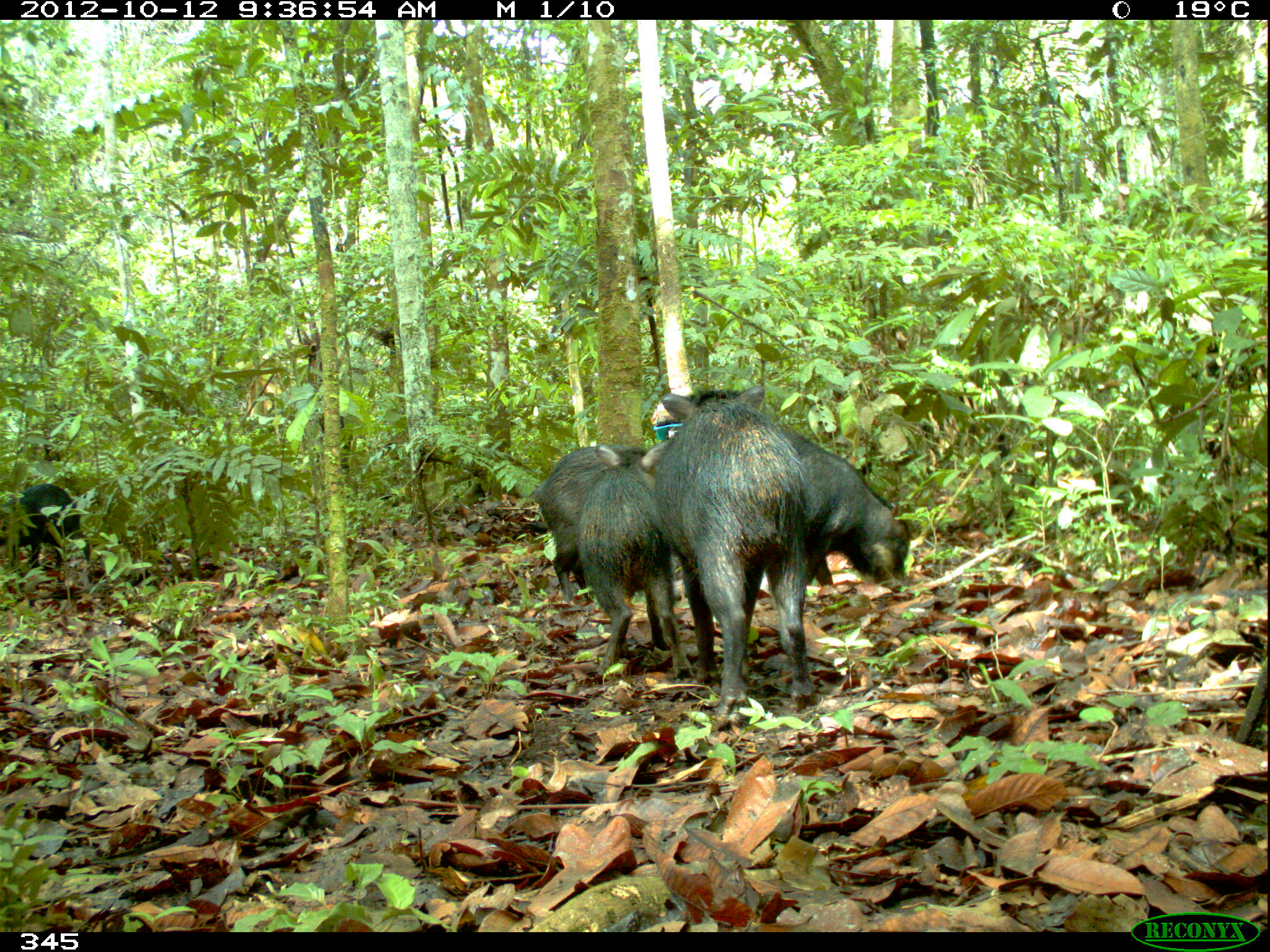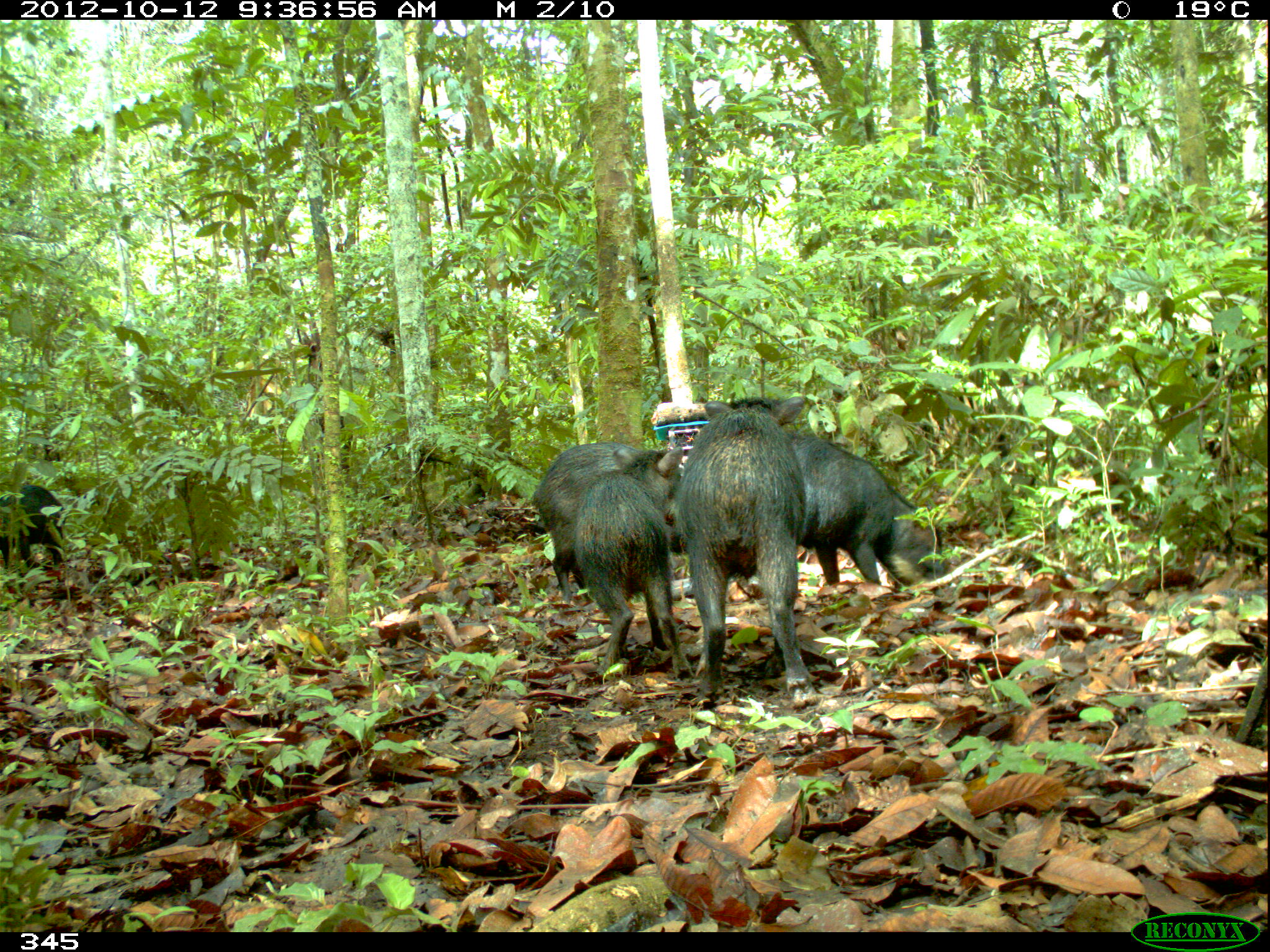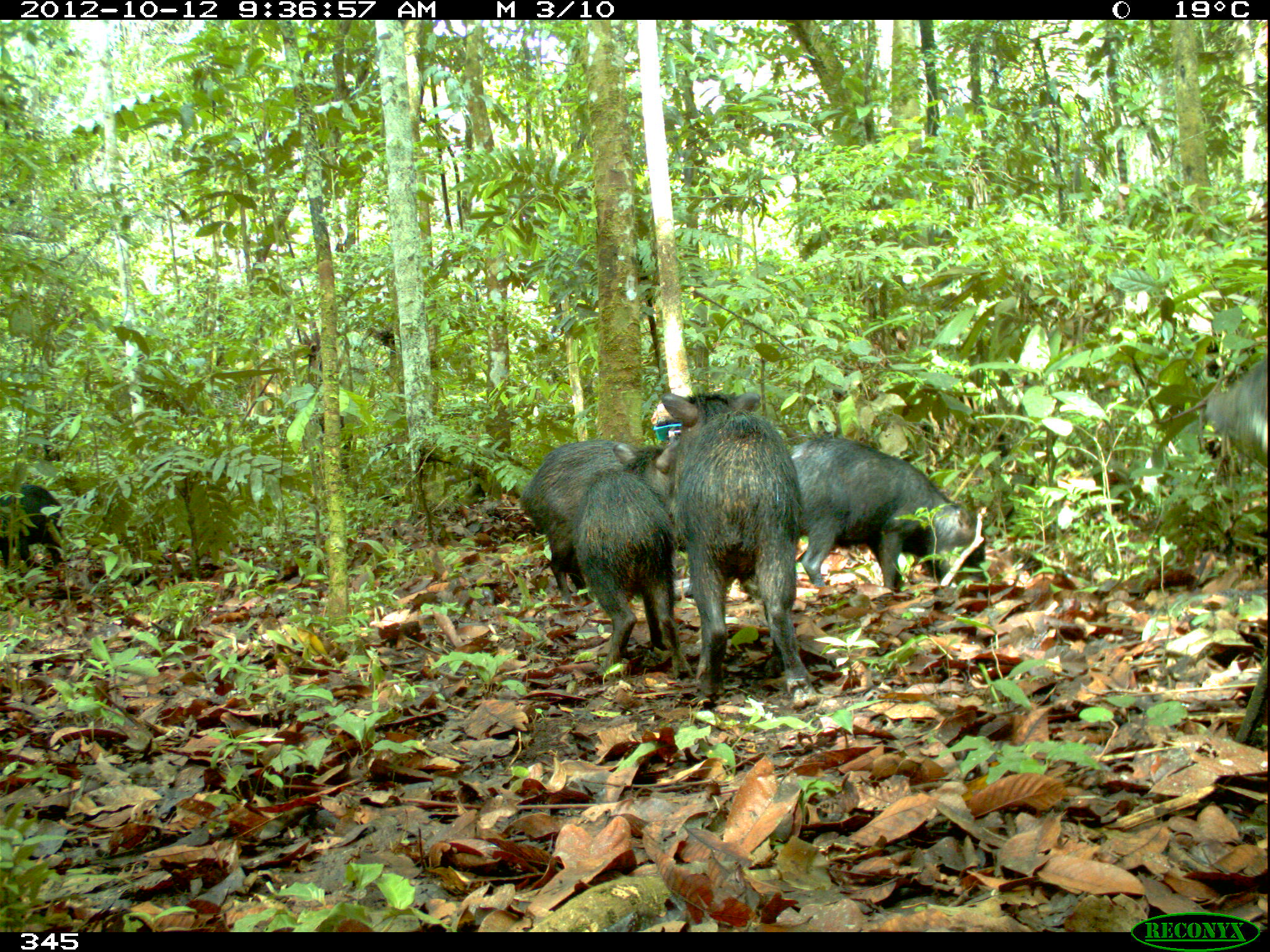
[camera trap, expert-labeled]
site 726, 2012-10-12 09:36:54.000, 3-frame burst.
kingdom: Animalia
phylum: Chordata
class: Mammalia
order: Artiodactyla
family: Tayassuidae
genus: Tayassu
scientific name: Tayassu pecari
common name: white-lipped peccary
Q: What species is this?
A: Tayassu pecari (white-lipped peccary).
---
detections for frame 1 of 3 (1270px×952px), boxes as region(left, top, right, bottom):
tayassu pecari: region(645, 384, 818, 731); region(572, 442, 693, 685); region(775, 415, 912, 595); region(529, 440, 655, 595); region(0, 483, 97, 578)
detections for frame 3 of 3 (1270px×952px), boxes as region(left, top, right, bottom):
tayassu pecari: region(656, 389, 816, 706); region(787, 434, 992, 599); region(567, 439, 695, 683); region(517, 437, 665, 604); region(1202, 353, 1264, 462); region(0, 484, 65, 575)